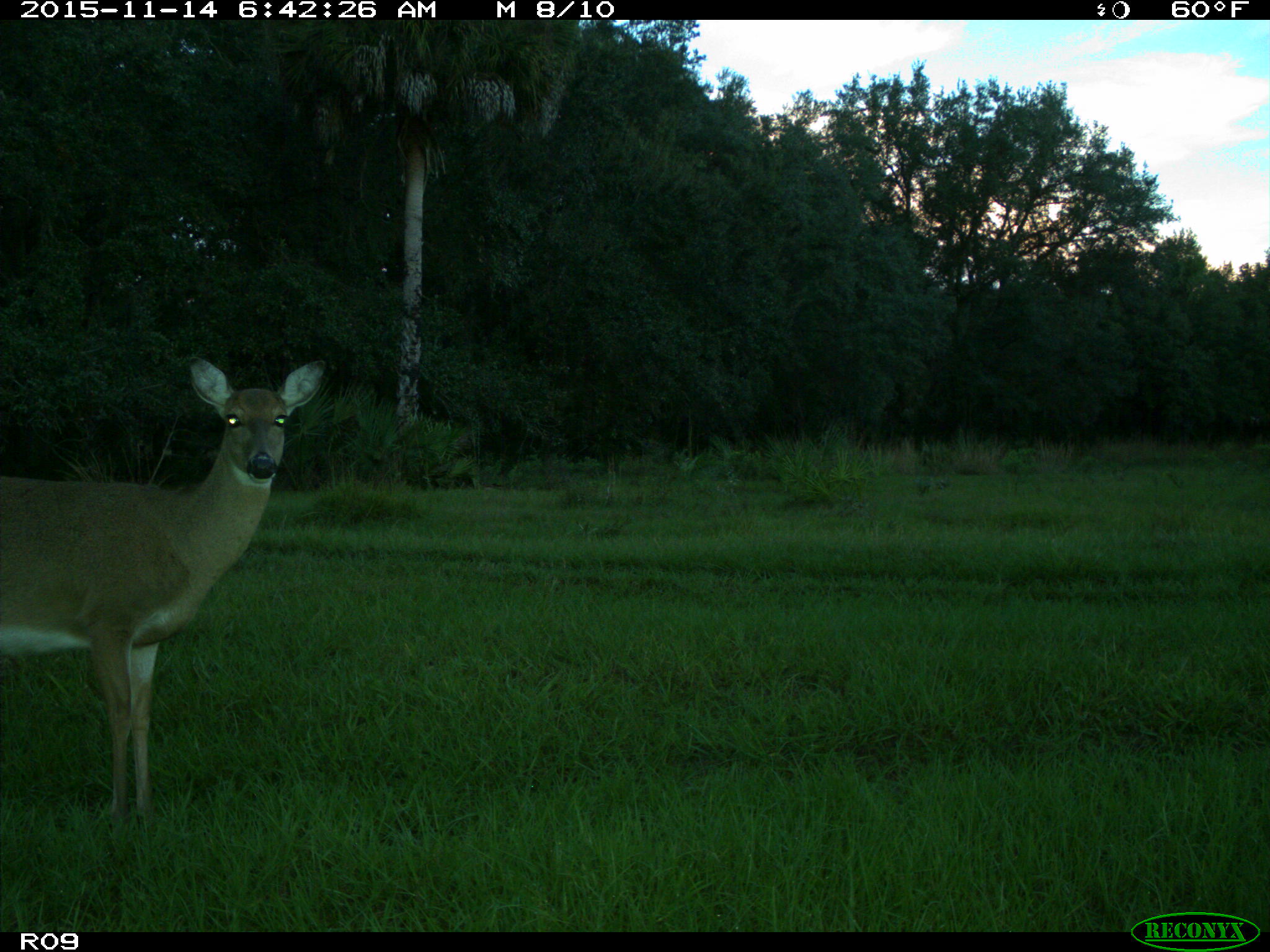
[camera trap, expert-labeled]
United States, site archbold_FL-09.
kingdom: Animalia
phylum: Chordata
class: Mammalia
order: Artiodactyla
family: Cervidae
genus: Odocoileus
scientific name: Odocoileus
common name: deer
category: unidentified deer